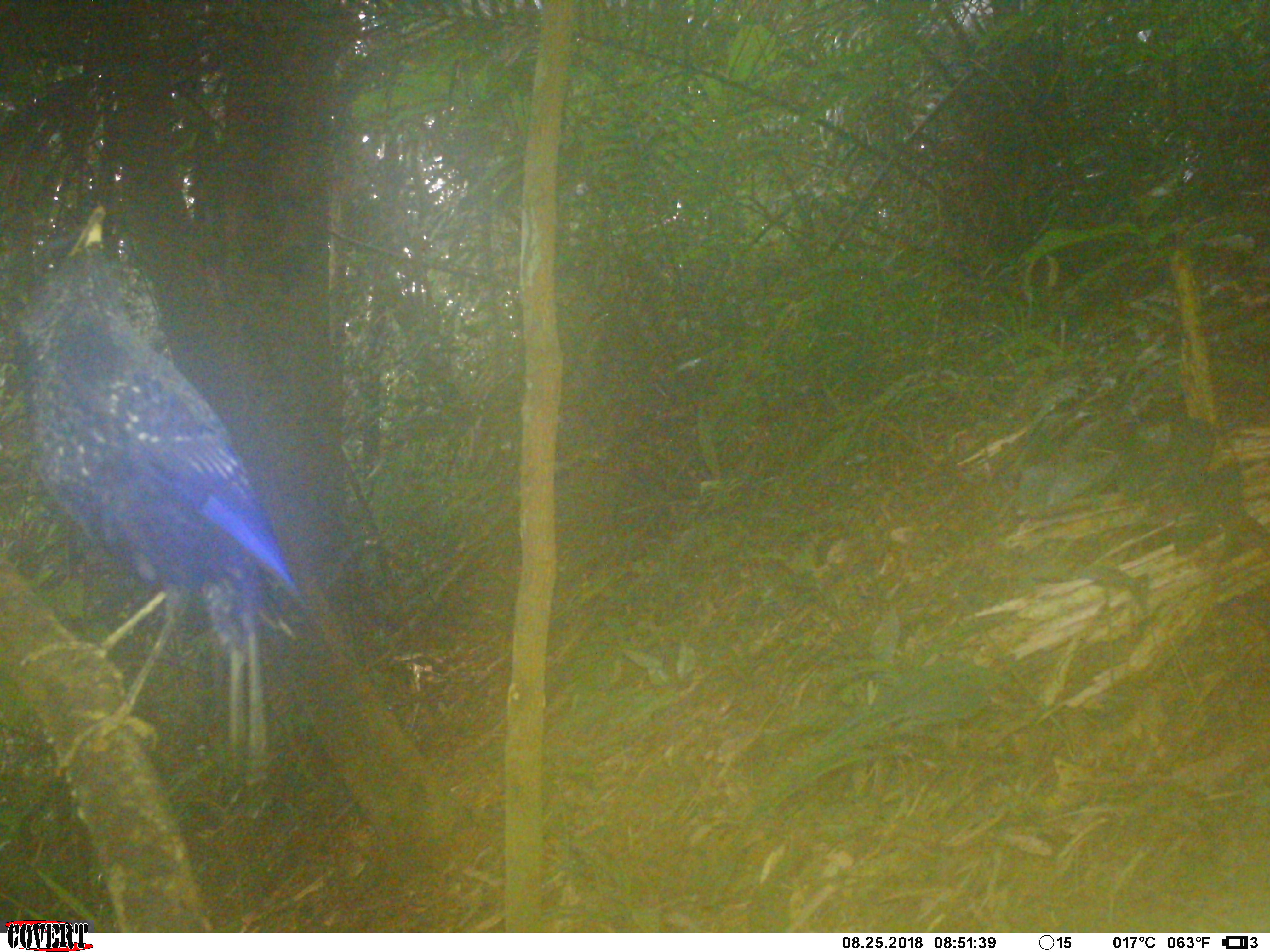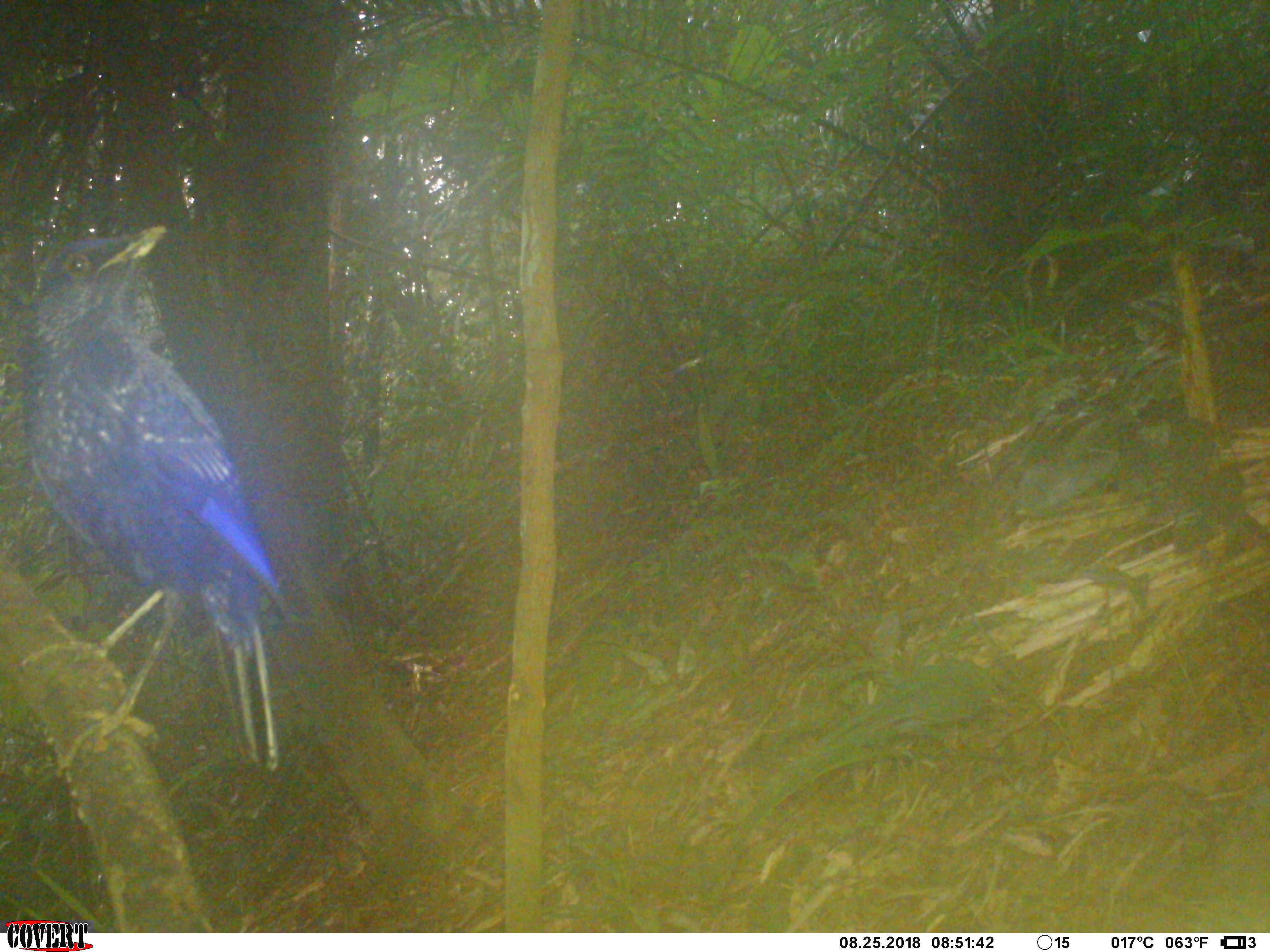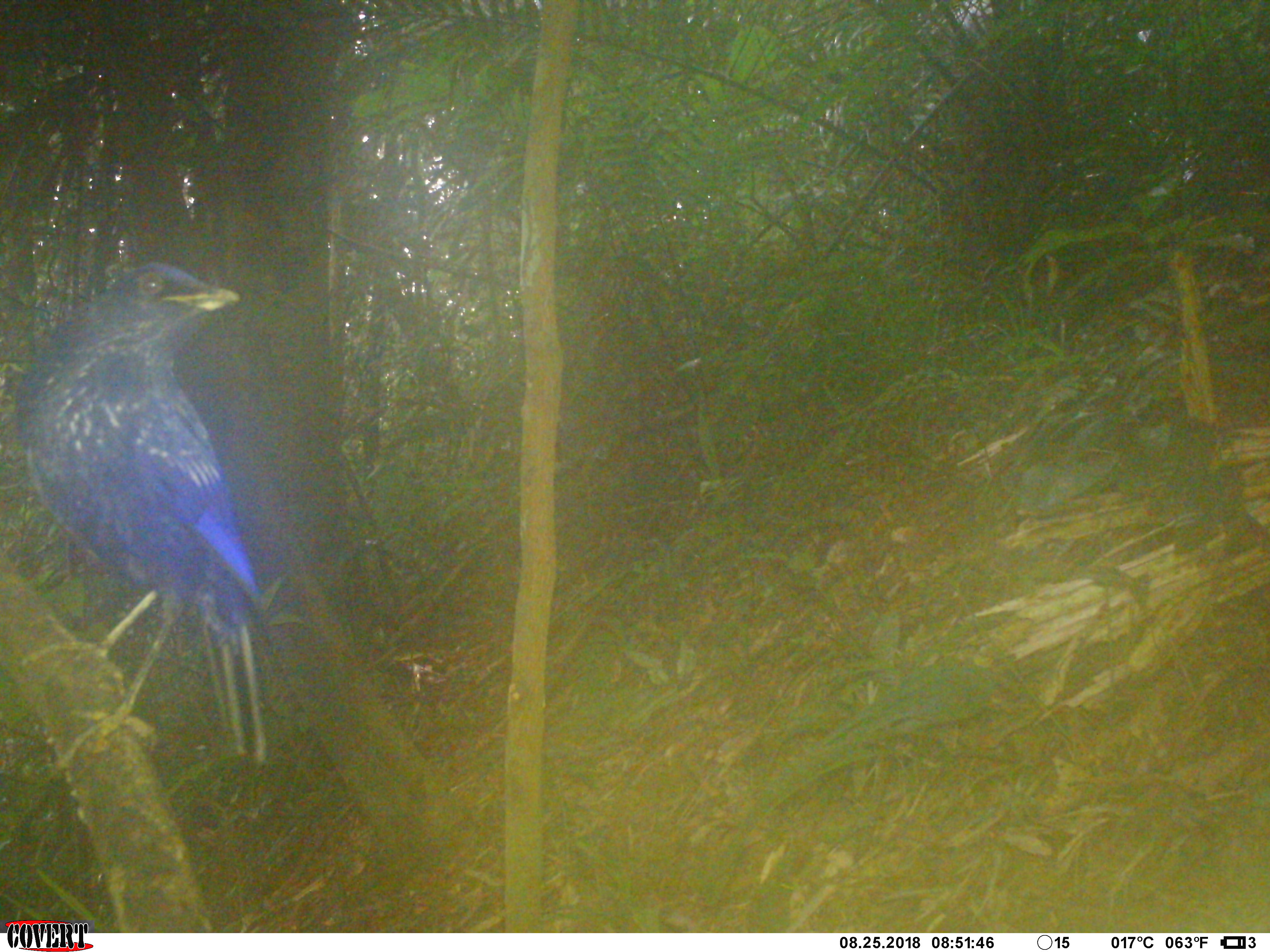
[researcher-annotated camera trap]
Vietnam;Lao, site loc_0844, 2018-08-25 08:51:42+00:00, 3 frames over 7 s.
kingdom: Animalia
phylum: Chordata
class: Aves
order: Passeriformes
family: Muscicapidae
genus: Myophonus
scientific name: Myophonus caeruleus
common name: blue whistling thrush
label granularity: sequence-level